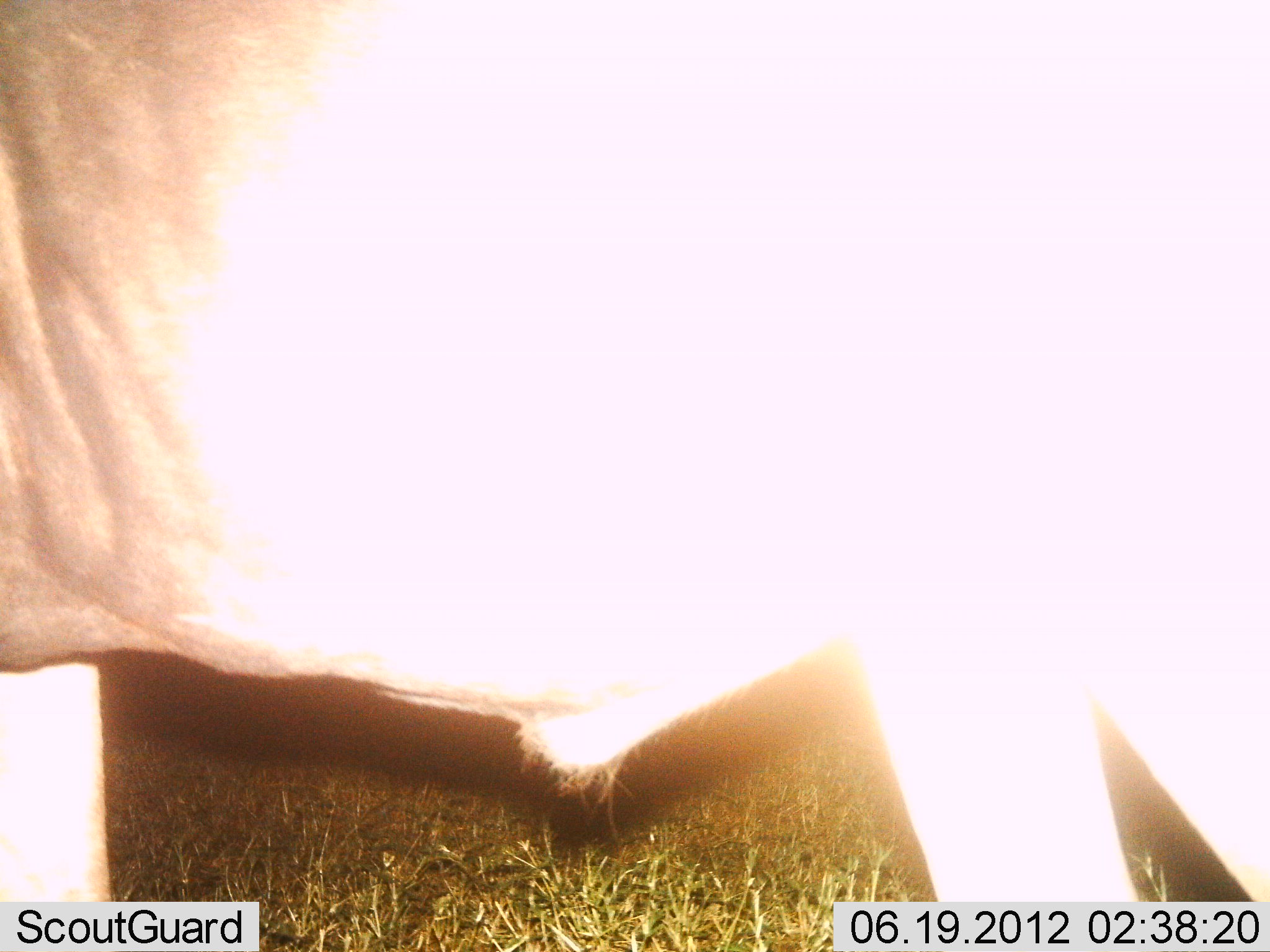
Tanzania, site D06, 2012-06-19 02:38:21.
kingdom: Animalia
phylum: Chordata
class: Mammalia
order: Artiodactyla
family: Bovidae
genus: Connochaetes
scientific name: Connochaetes taurinus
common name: blue wildebeest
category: wildebeest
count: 1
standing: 90%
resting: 0%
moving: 10%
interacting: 0%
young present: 0%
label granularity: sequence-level